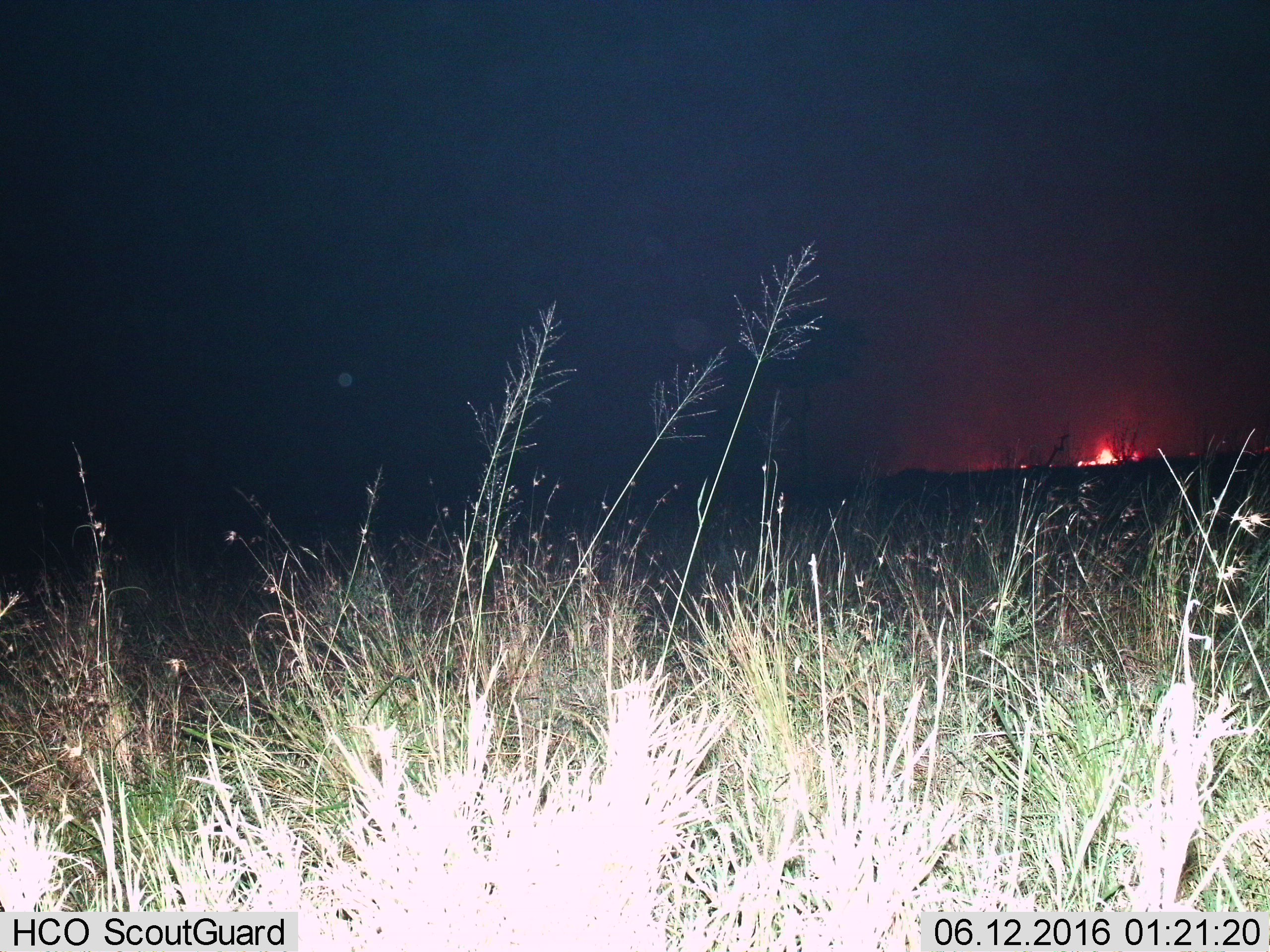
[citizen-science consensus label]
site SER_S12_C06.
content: unidentified animal